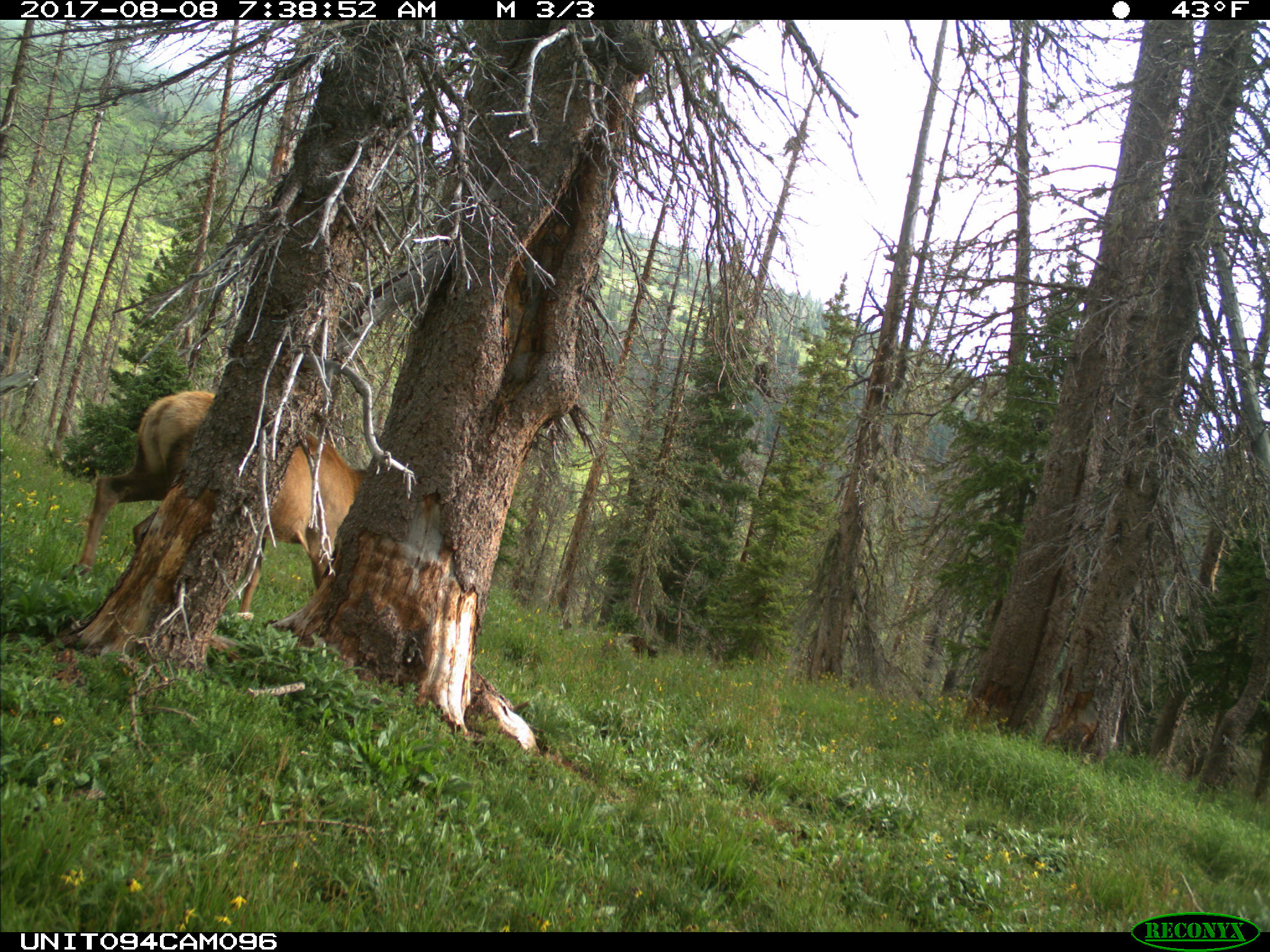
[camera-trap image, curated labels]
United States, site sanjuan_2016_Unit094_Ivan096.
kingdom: Animalia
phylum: Chordata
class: Mammalia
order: Artiodactyla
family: Cervidae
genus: Cervus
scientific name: Cervus elaphus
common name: red deer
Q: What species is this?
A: Cervus elaphus (red deer).